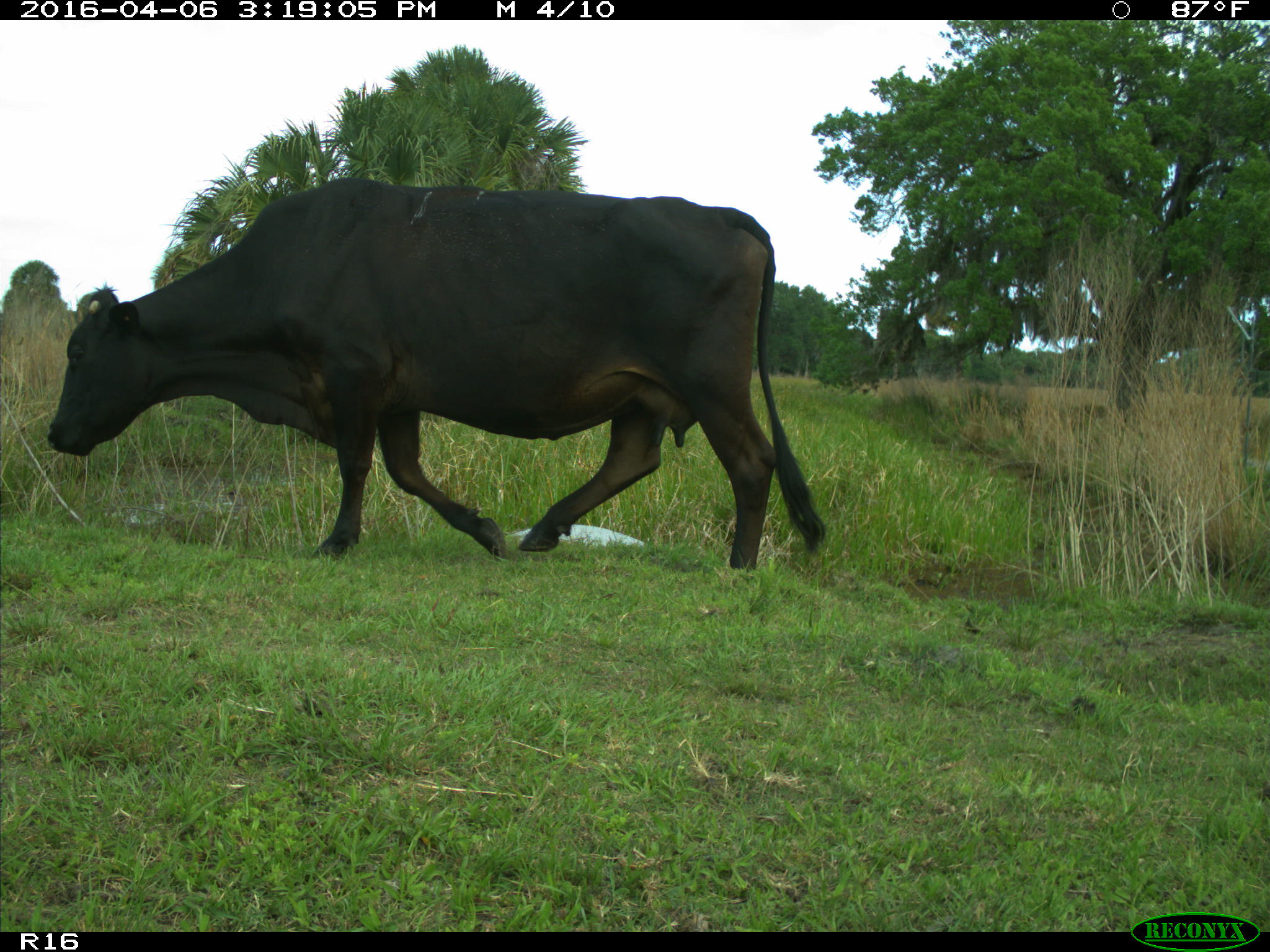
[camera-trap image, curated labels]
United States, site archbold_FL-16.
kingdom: Animalia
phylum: Chordata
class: Mammalia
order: Artiodactyla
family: Bovidae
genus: Bos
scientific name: Bos taurus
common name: domestic cow